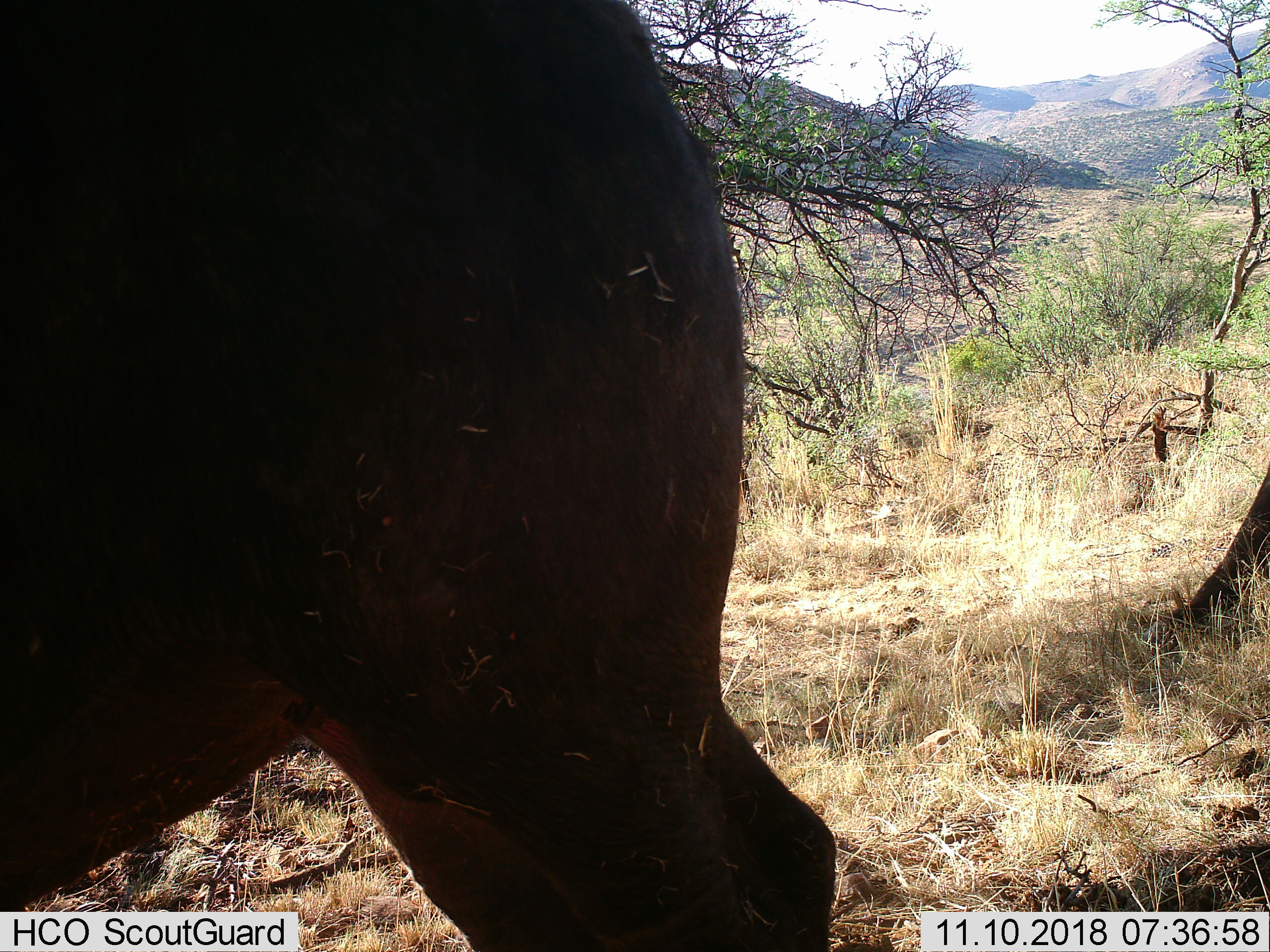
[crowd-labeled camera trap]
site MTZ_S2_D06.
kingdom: Animalia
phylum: Chordata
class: Mammalia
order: Artiodactyla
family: Bovidae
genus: Syncerus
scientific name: Syncerus caffer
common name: african buffalo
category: buffalo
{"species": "buffalo (african buffalo) (Syncerus caffer)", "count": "1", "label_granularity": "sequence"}